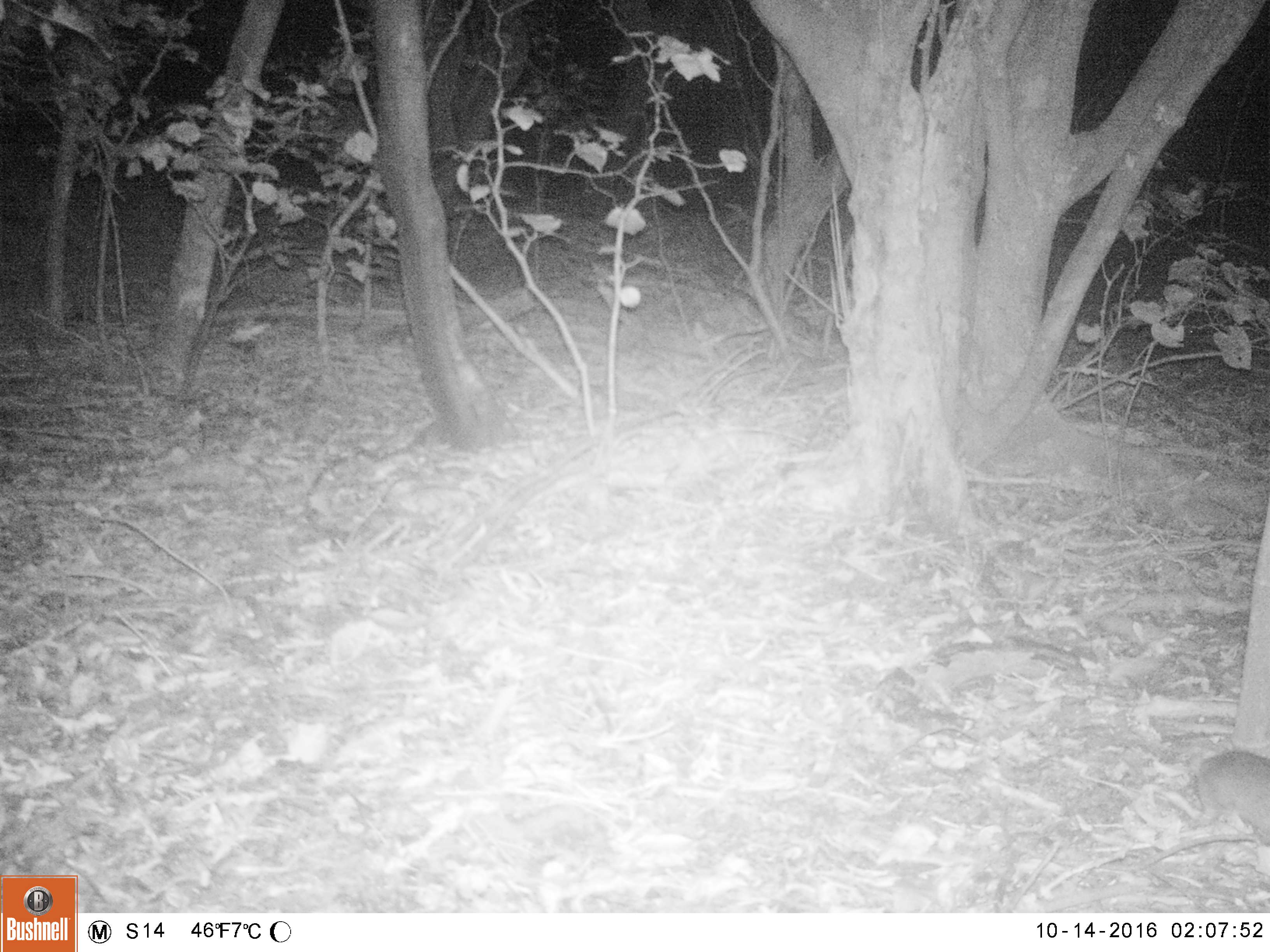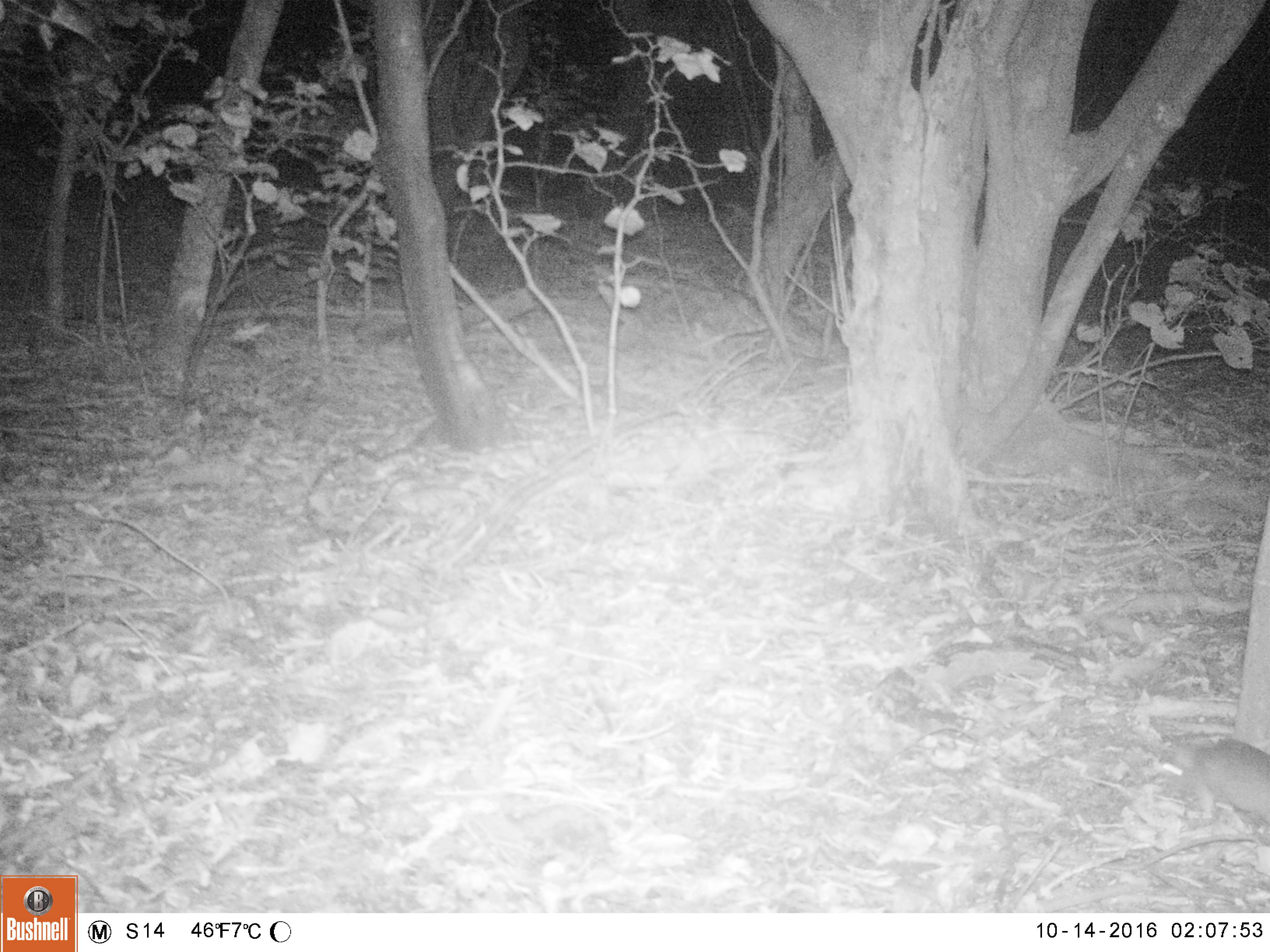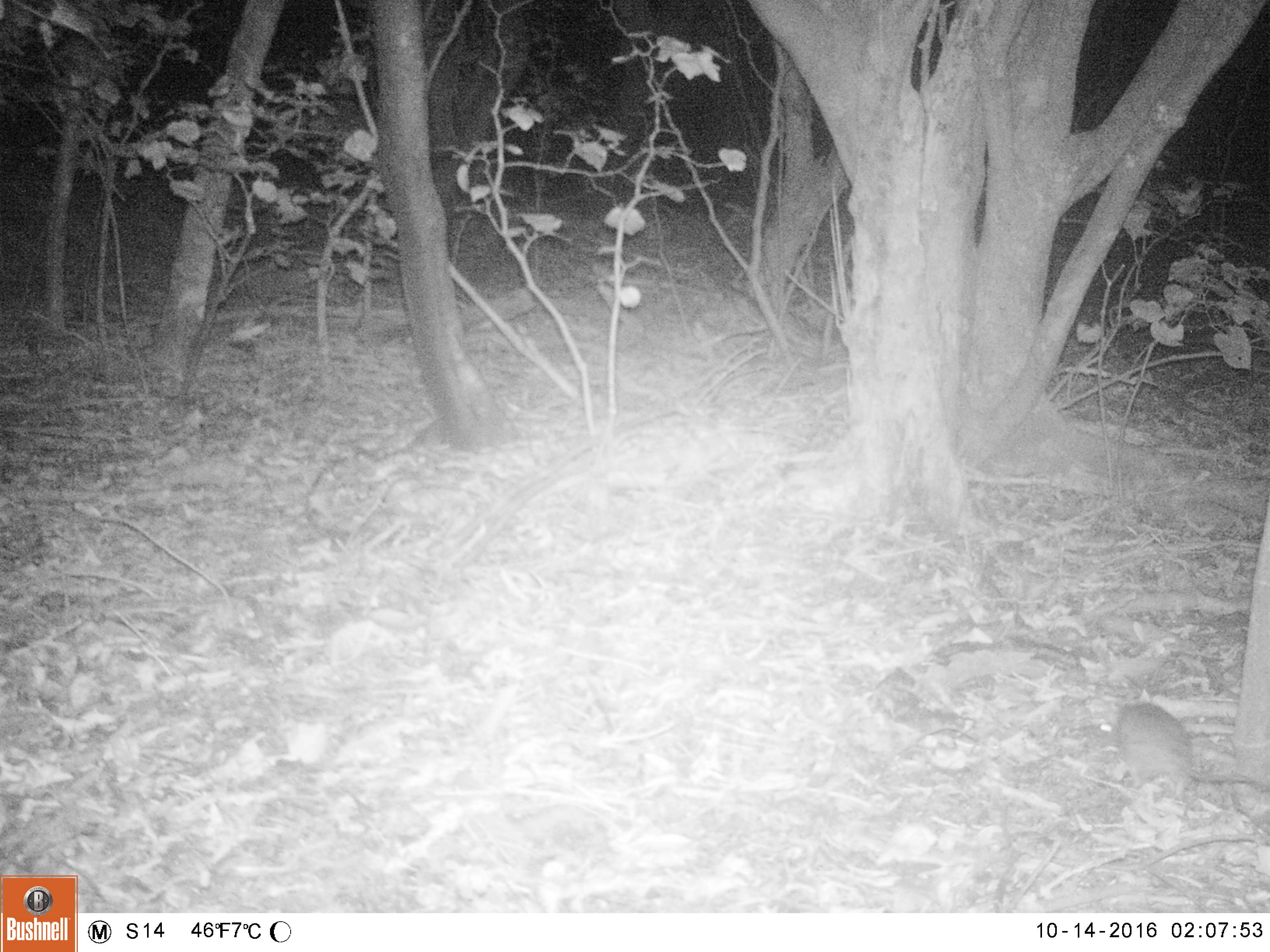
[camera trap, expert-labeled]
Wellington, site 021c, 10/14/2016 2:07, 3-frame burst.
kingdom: Animalia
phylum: Chordata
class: Mammalia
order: Rodentia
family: Muridae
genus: Rattus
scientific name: Rattus rattus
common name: ship rat